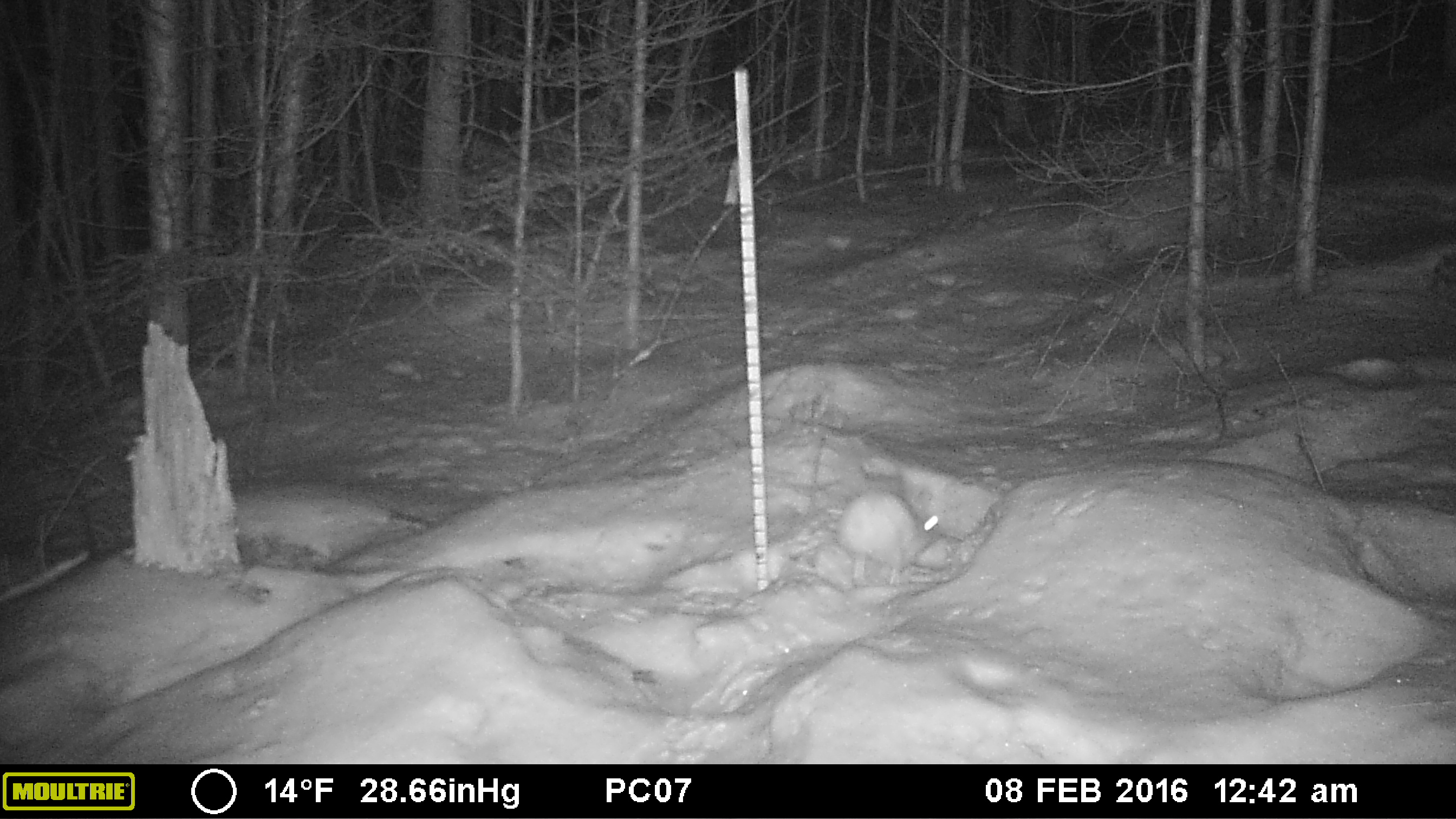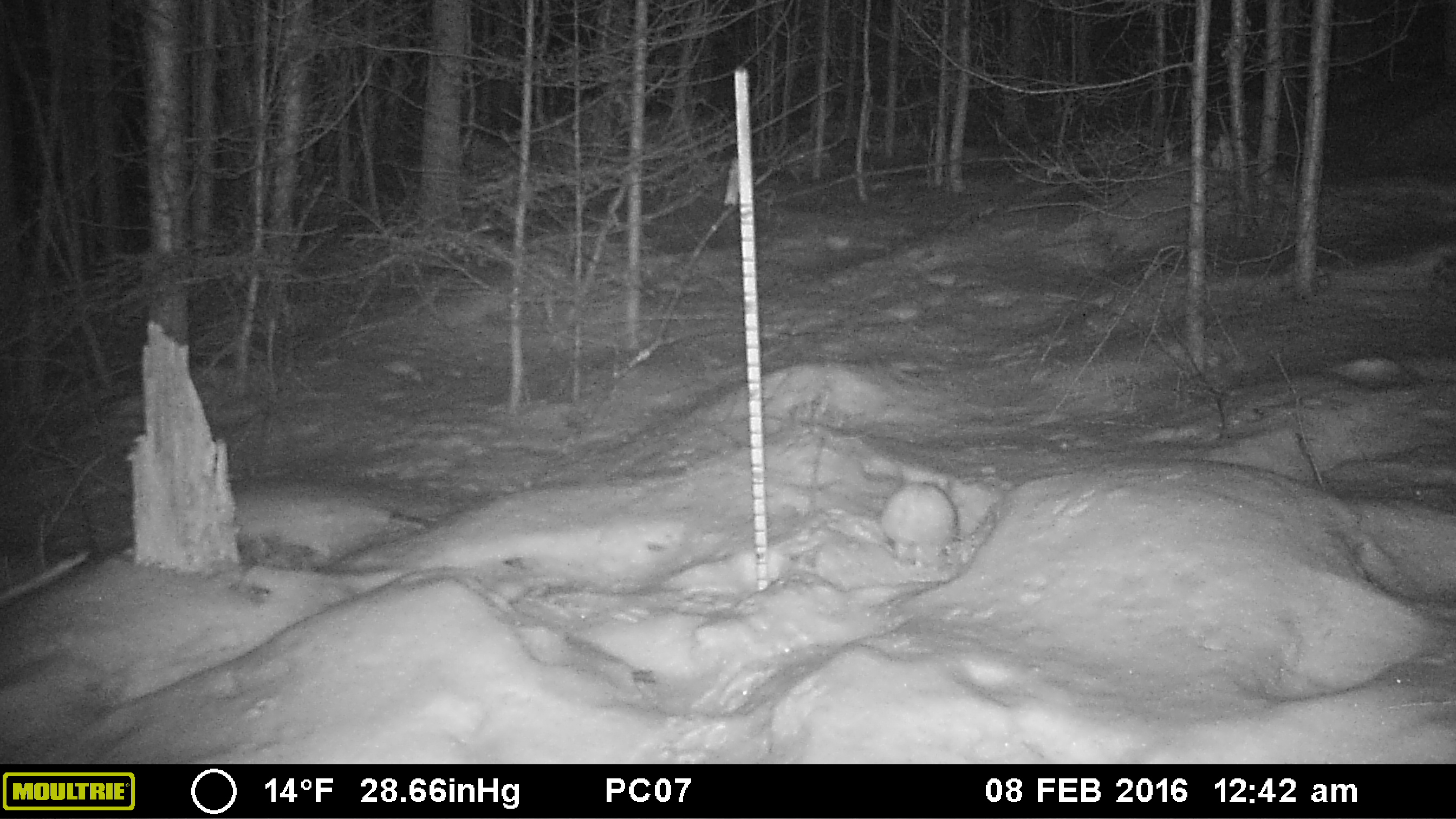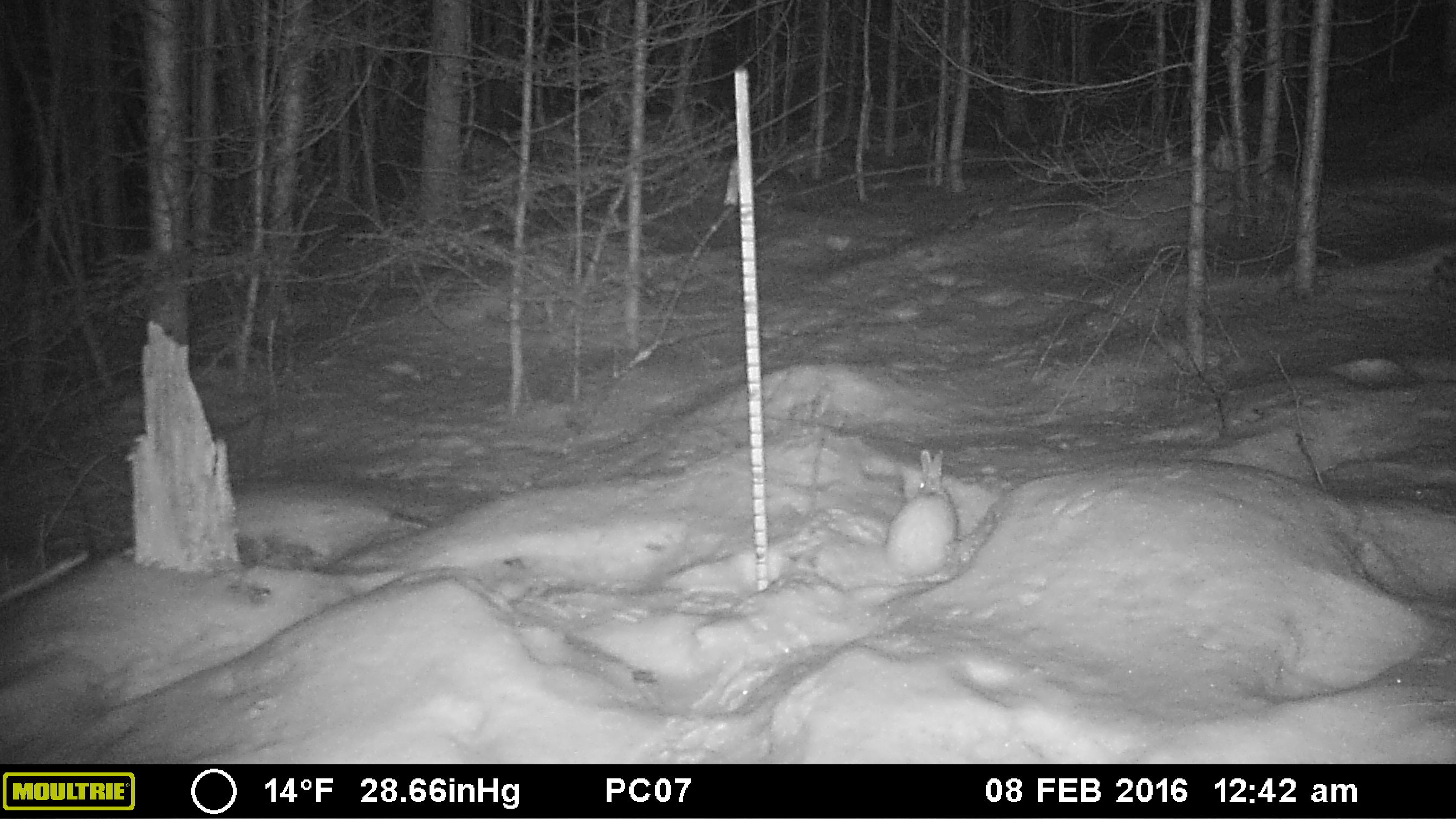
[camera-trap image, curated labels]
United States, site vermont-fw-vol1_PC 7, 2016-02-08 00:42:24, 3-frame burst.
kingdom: Animalia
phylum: Chordata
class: Mammalia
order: Lagomorpha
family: Leporidae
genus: Lepus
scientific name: Lepus americanus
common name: snowshoe hare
Snowshoe hare (Lepus americanus).